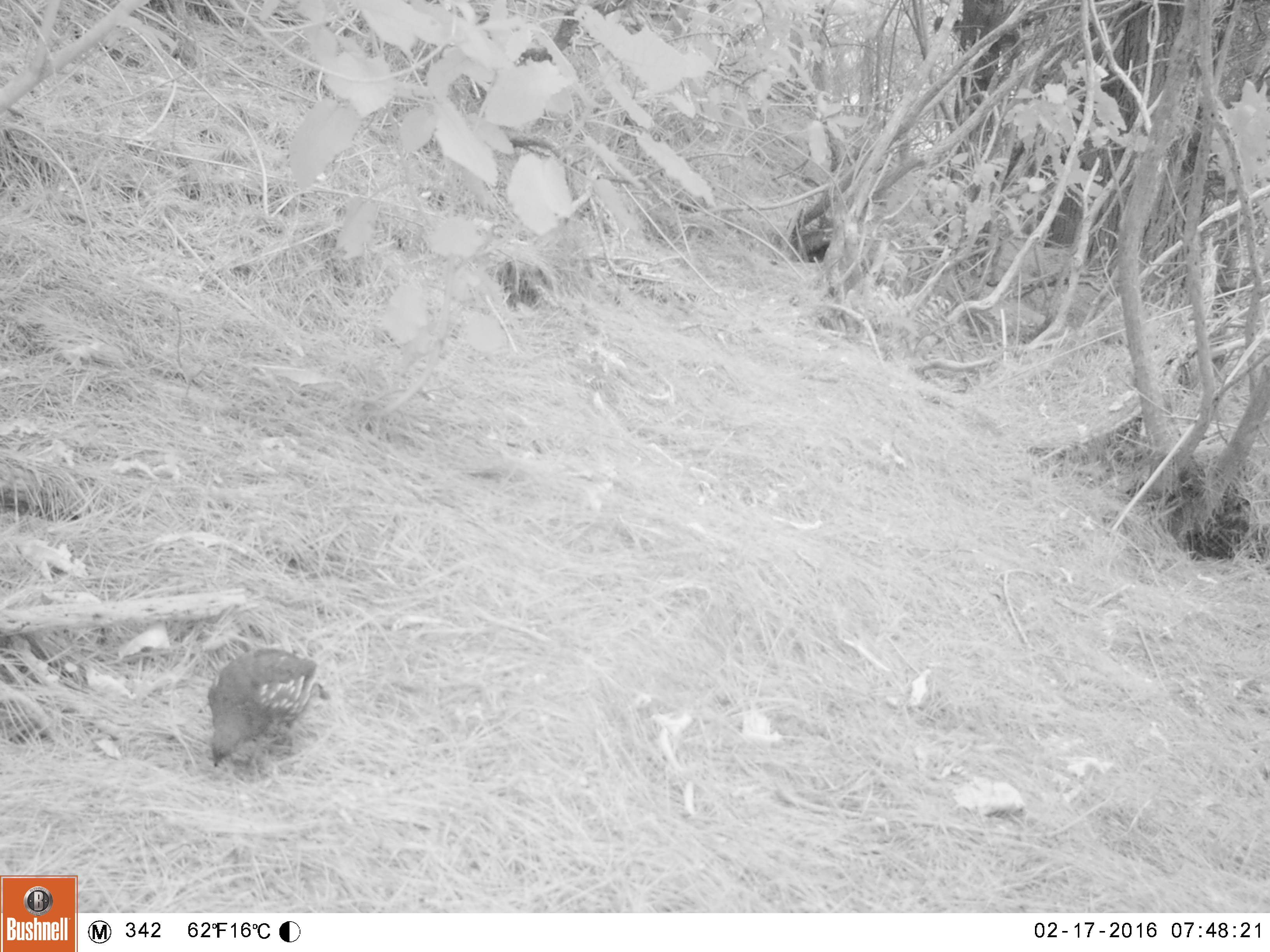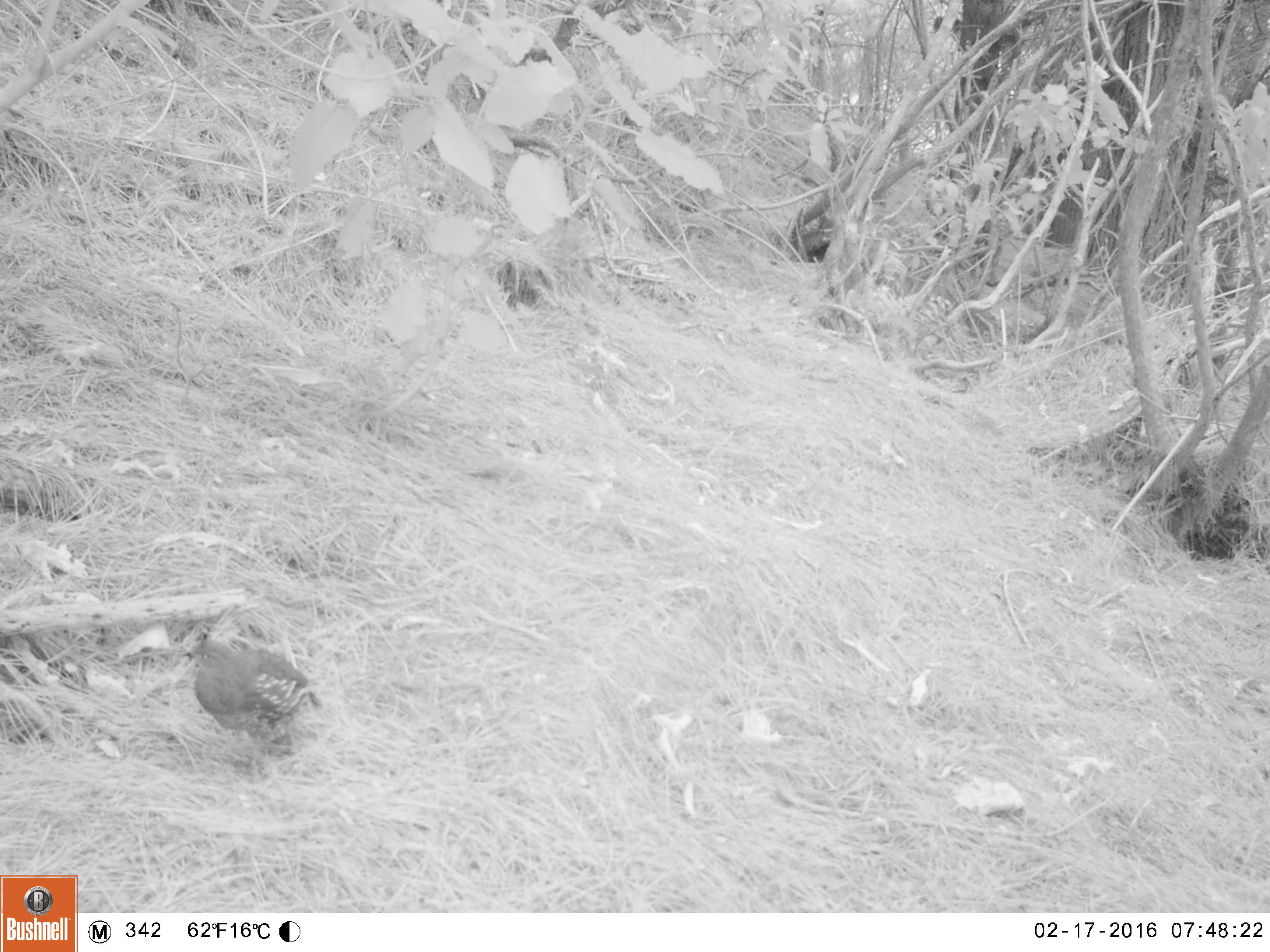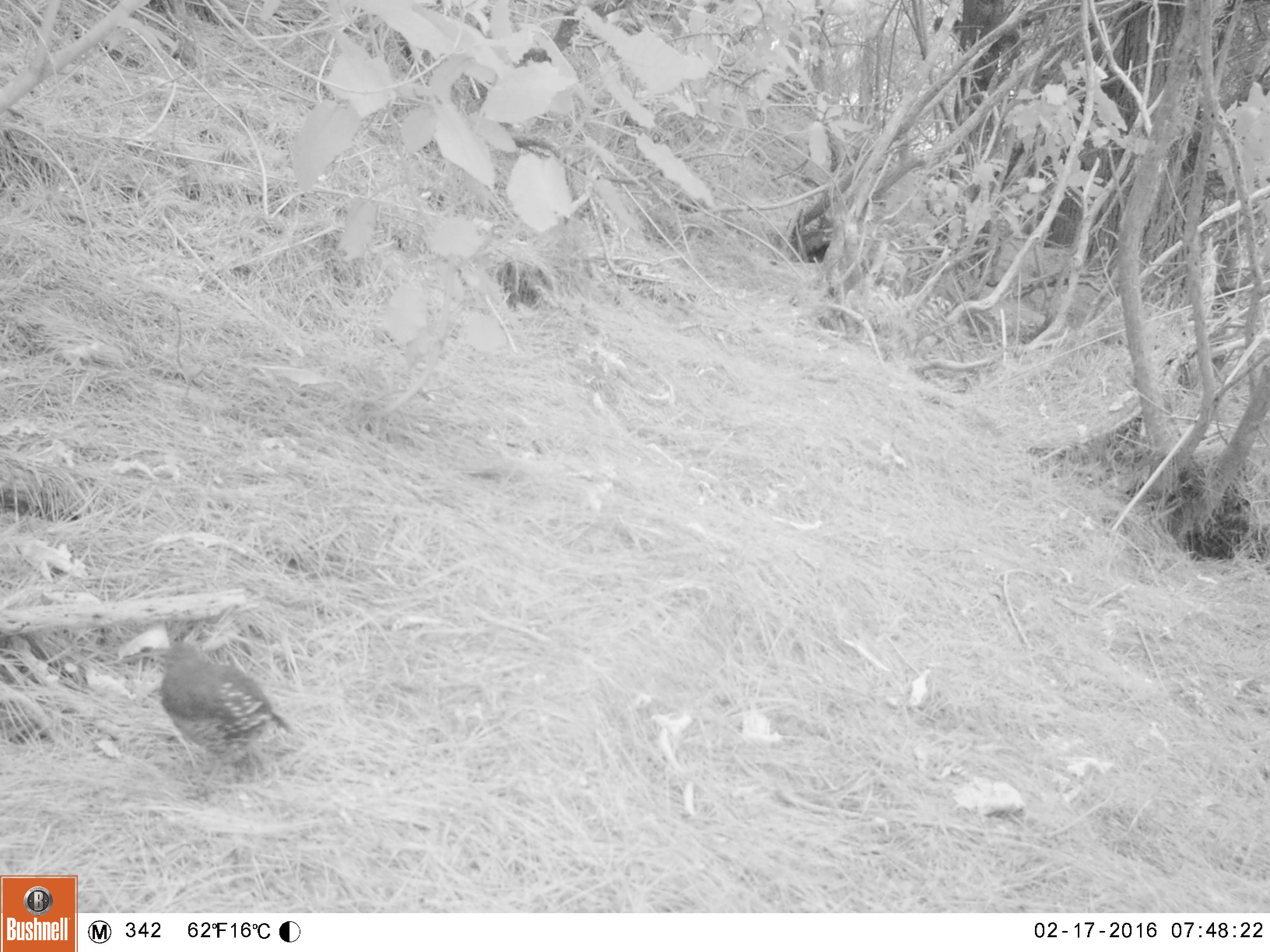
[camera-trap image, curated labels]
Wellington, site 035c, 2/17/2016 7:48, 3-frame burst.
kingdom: Animalia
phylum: Chordata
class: Aves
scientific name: Aves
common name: bird